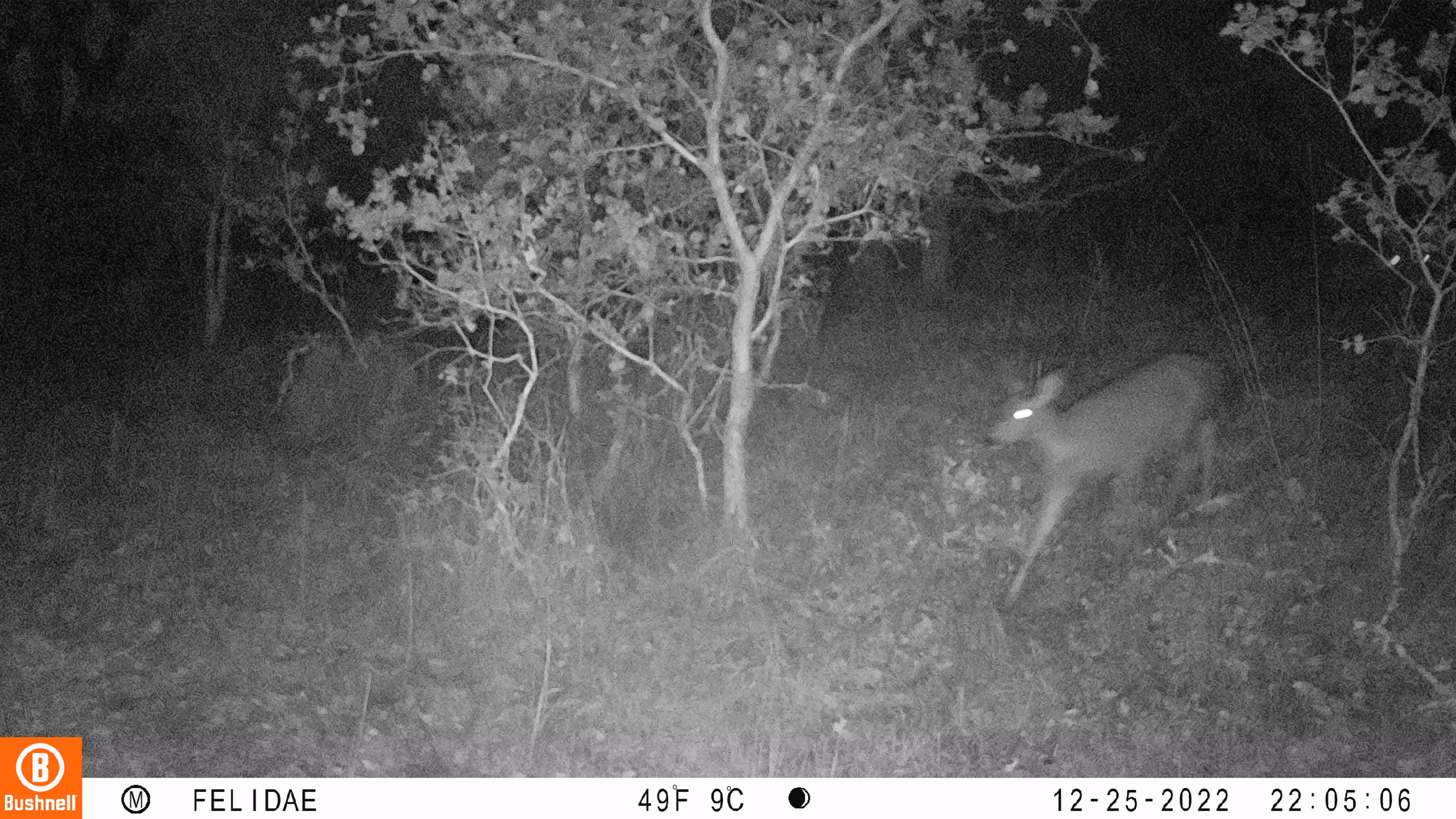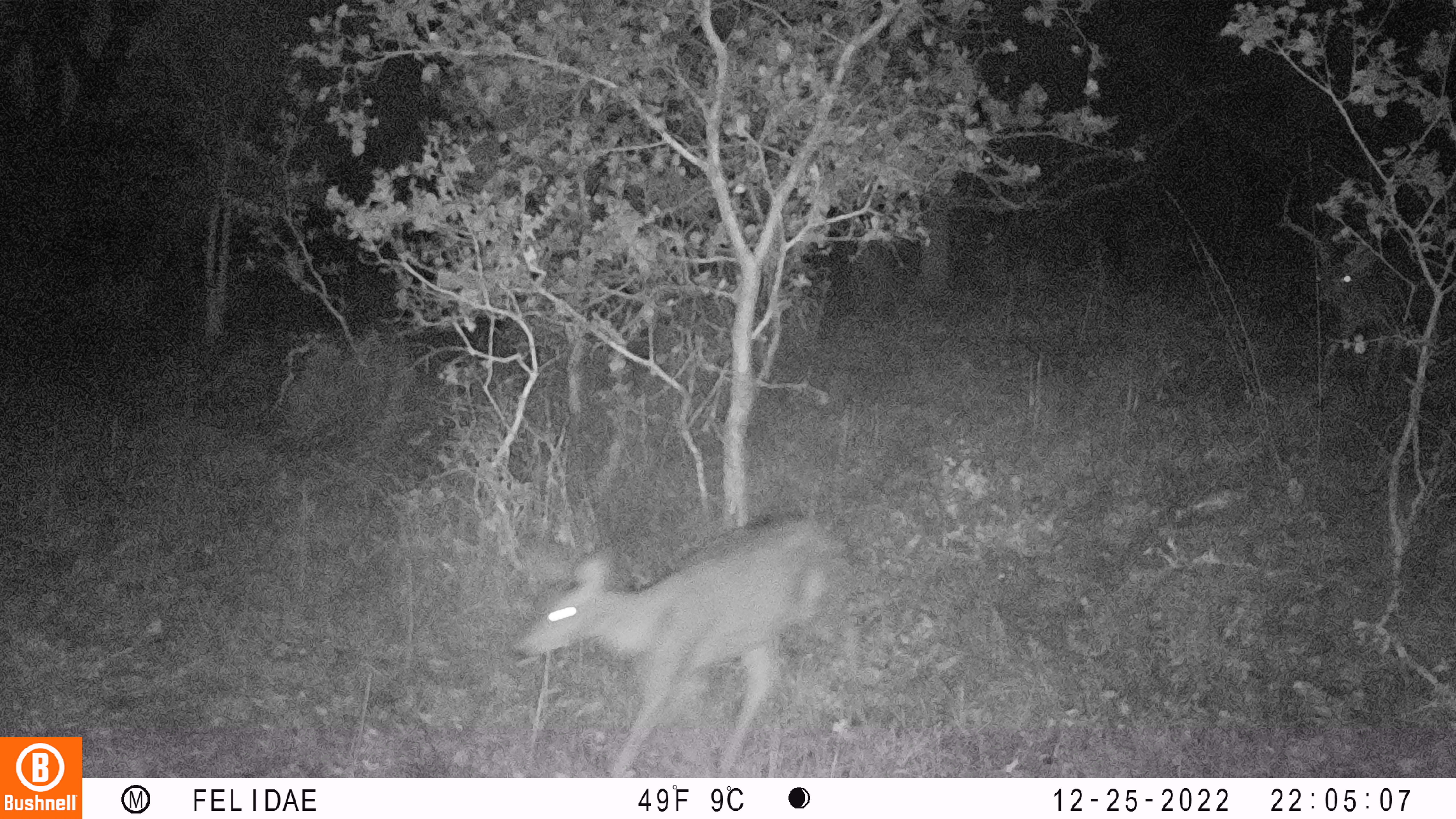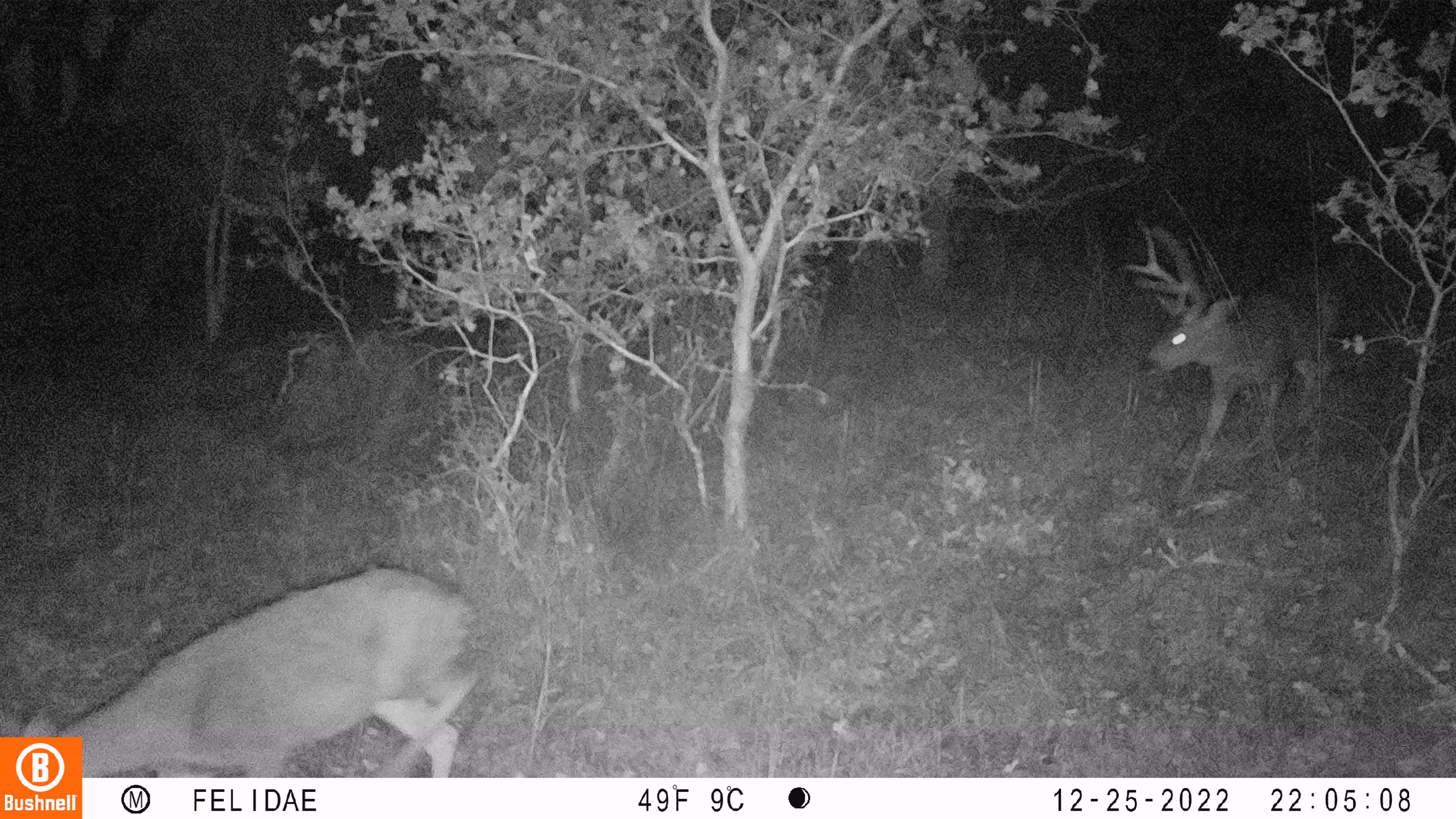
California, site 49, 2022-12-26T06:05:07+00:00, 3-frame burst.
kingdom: Animalia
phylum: Chordata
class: Mammalia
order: Artiodactyla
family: Cervidae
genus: Odocoileus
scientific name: Odocoileus hemionus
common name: mule deer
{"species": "mule deer (Odocoileus hemionus)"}